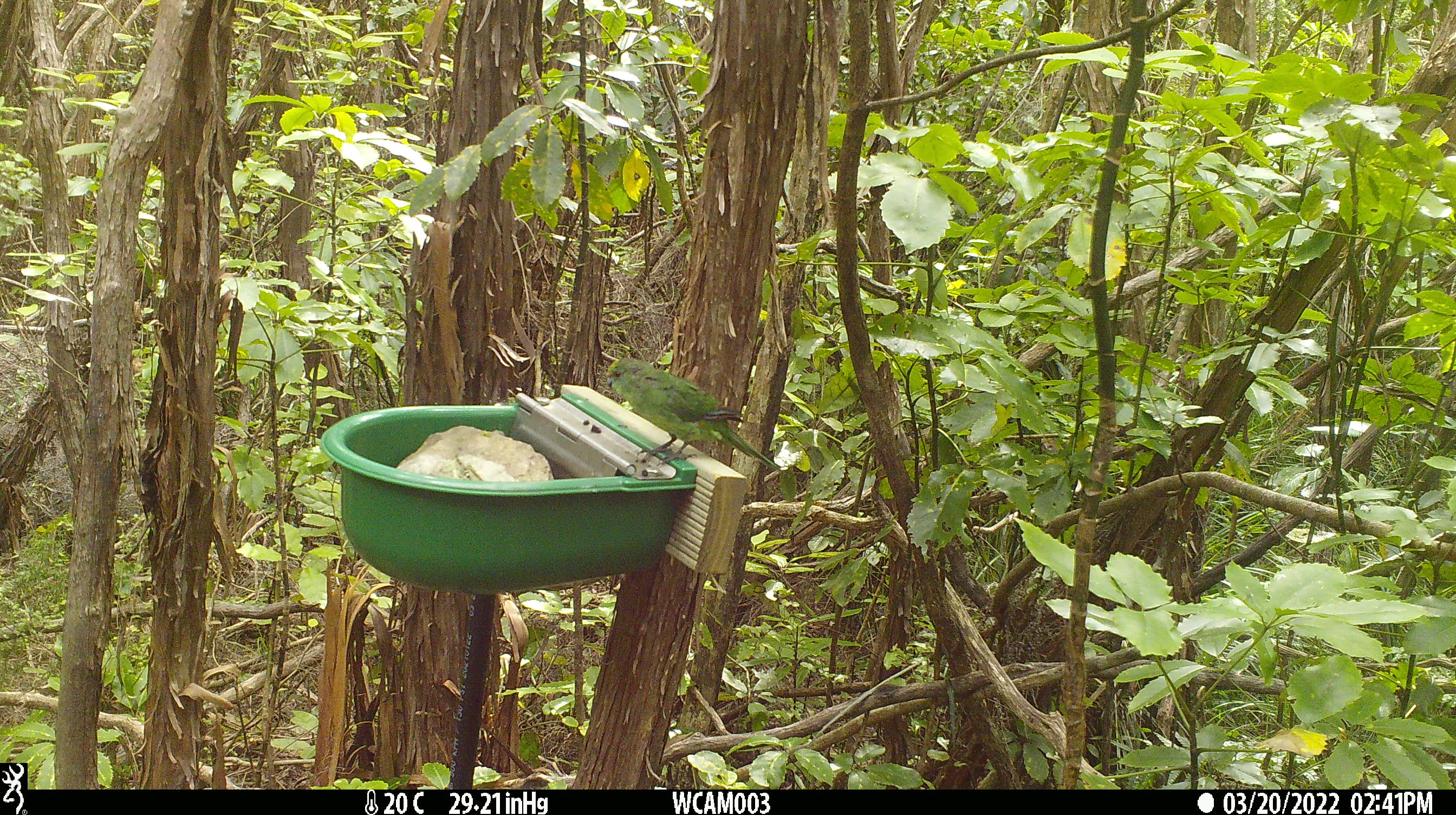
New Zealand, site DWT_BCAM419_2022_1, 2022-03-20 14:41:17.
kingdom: Animalia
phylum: Chordata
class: Aves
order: Psittaciformes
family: Psittaculidae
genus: Cyanoramphus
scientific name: Cyanoramphus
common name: parakeet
Parakeet (Cyanoramphus).